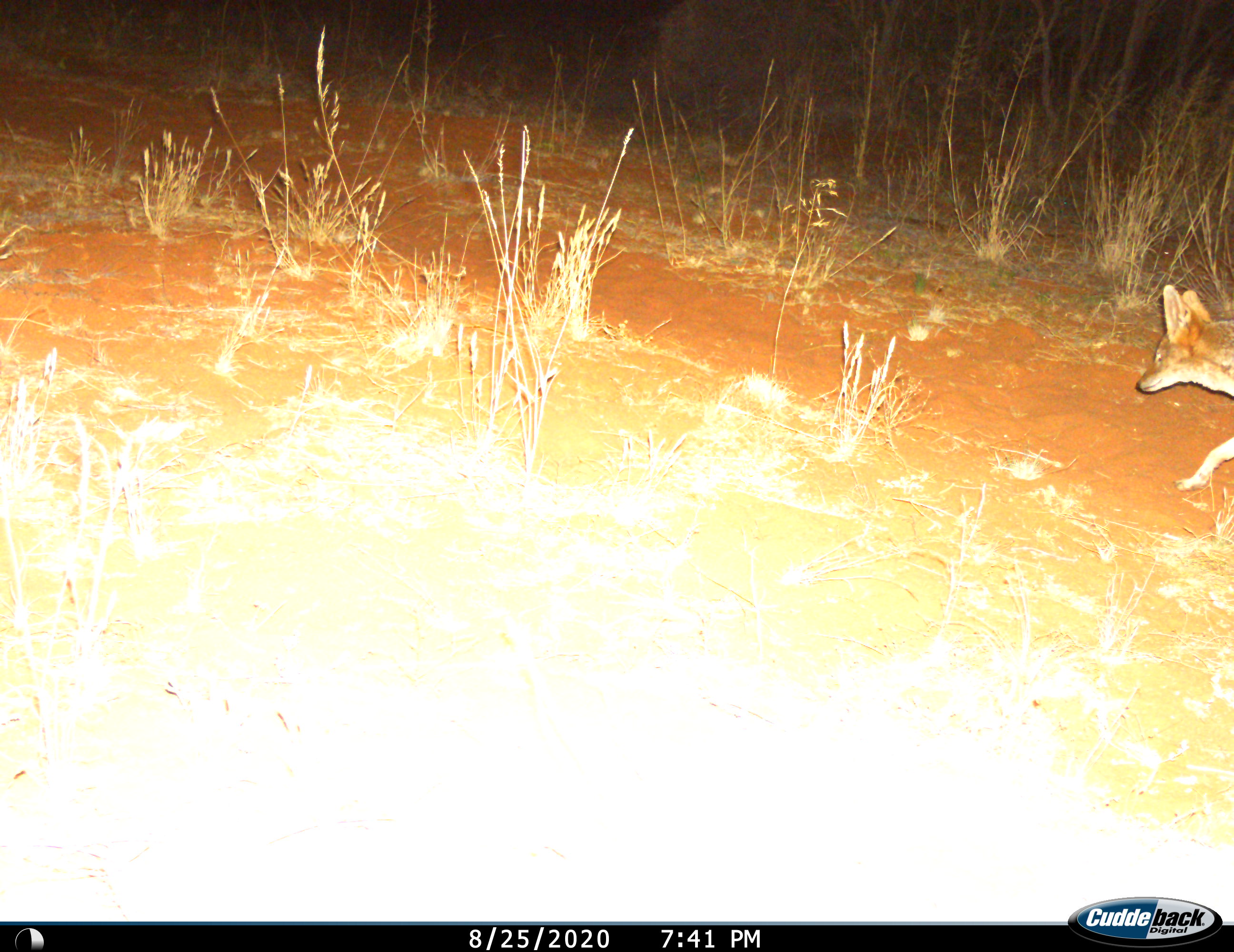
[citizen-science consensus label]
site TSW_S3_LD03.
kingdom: Animalia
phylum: Chordata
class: Mammalia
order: Carnivora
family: Canidae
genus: Lupulella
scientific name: Lupulella mesomelas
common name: black-backed jackal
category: jackalblackbacked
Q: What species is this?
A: Jackalblackbacked (black-backed jackal) (Lupulella mesomelas).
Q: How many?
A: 1.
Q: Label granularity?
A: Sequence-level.